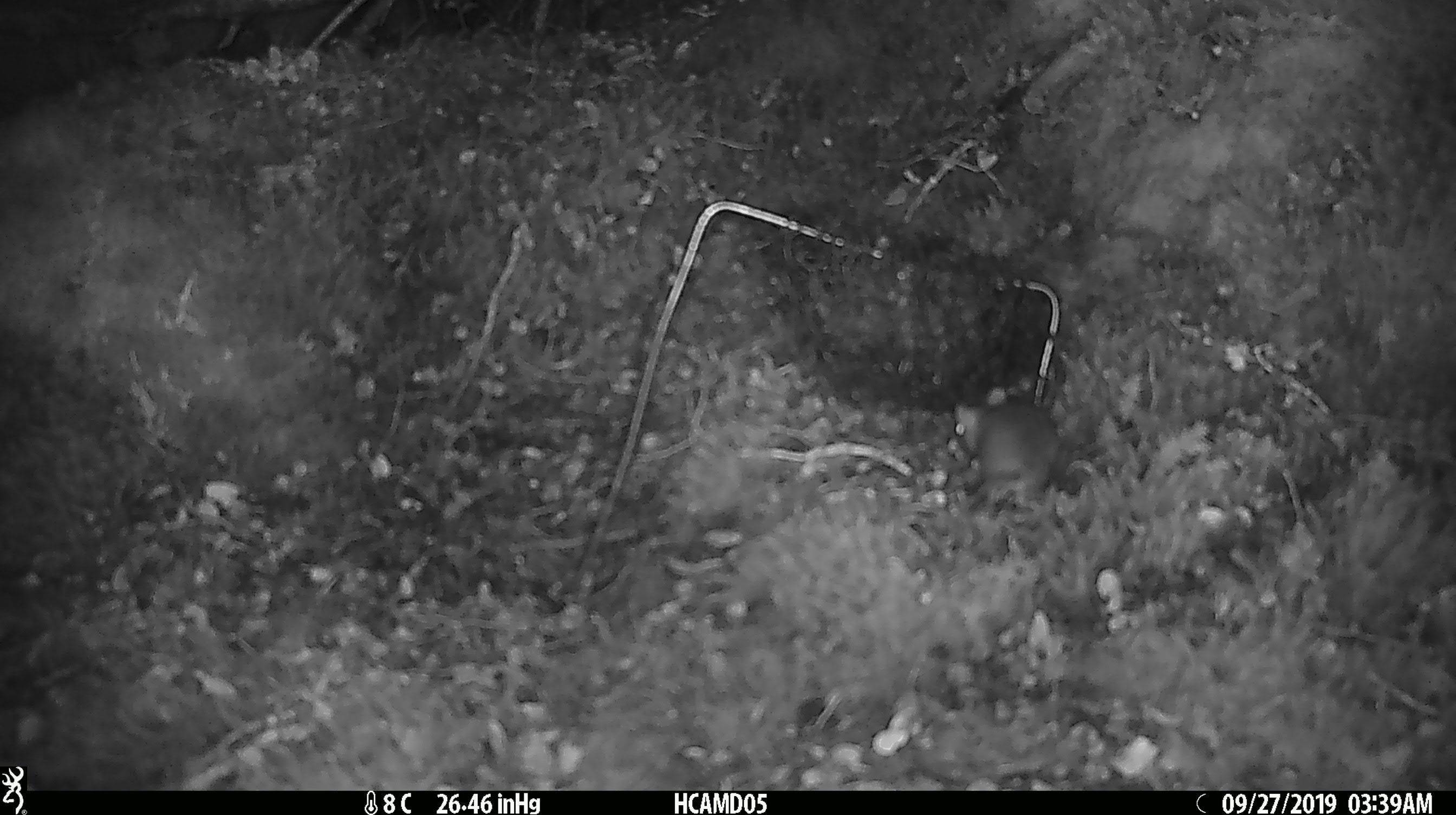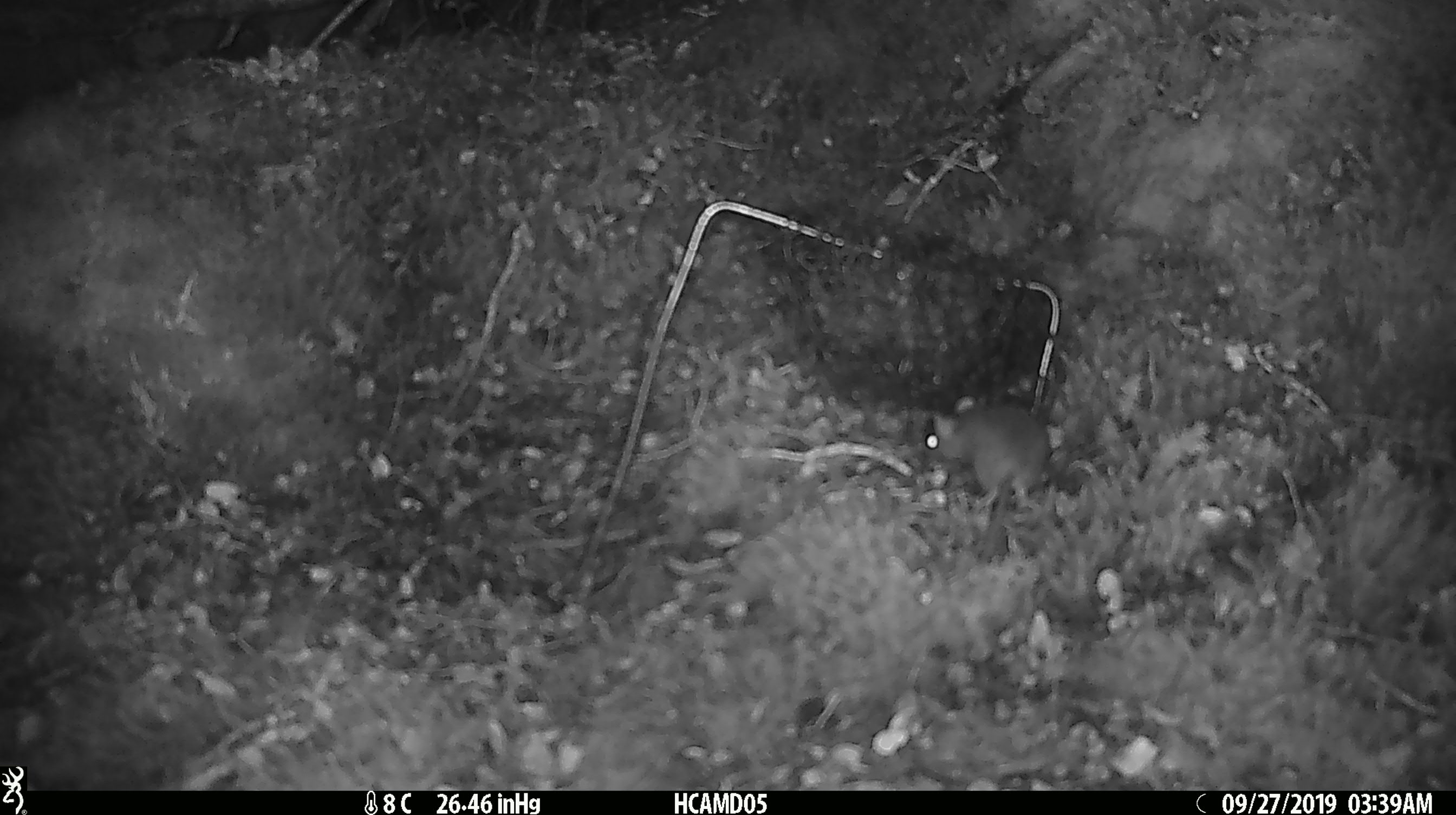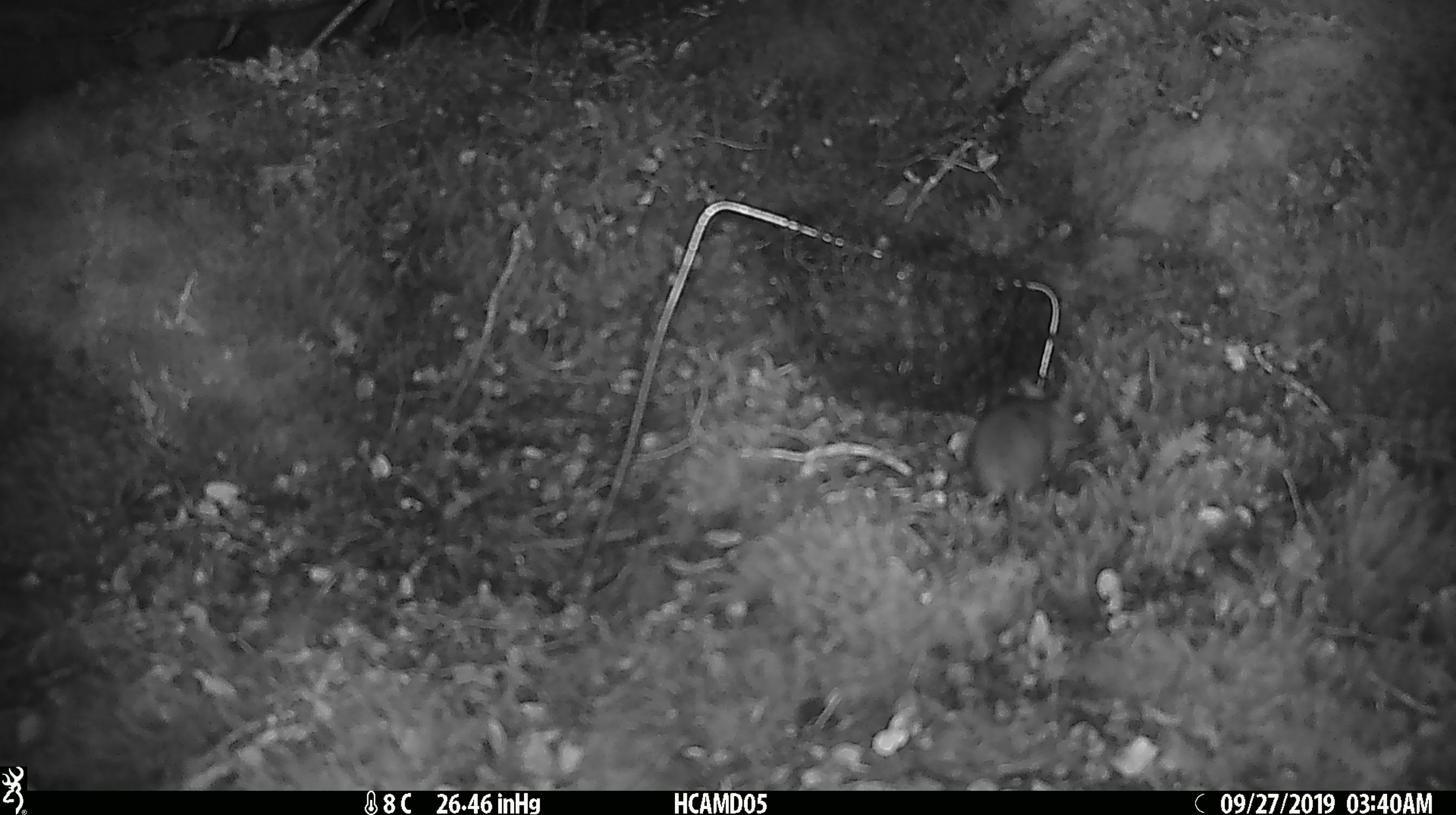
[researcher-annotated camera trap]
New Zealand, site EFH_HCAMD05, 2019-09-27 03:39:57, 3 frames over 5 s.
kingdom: Animalia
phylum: Chordata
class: Mammalia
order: Rodentia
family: Muridae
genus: Mus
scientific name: Mus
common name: mouse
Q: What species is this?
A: Mouse (Mus).